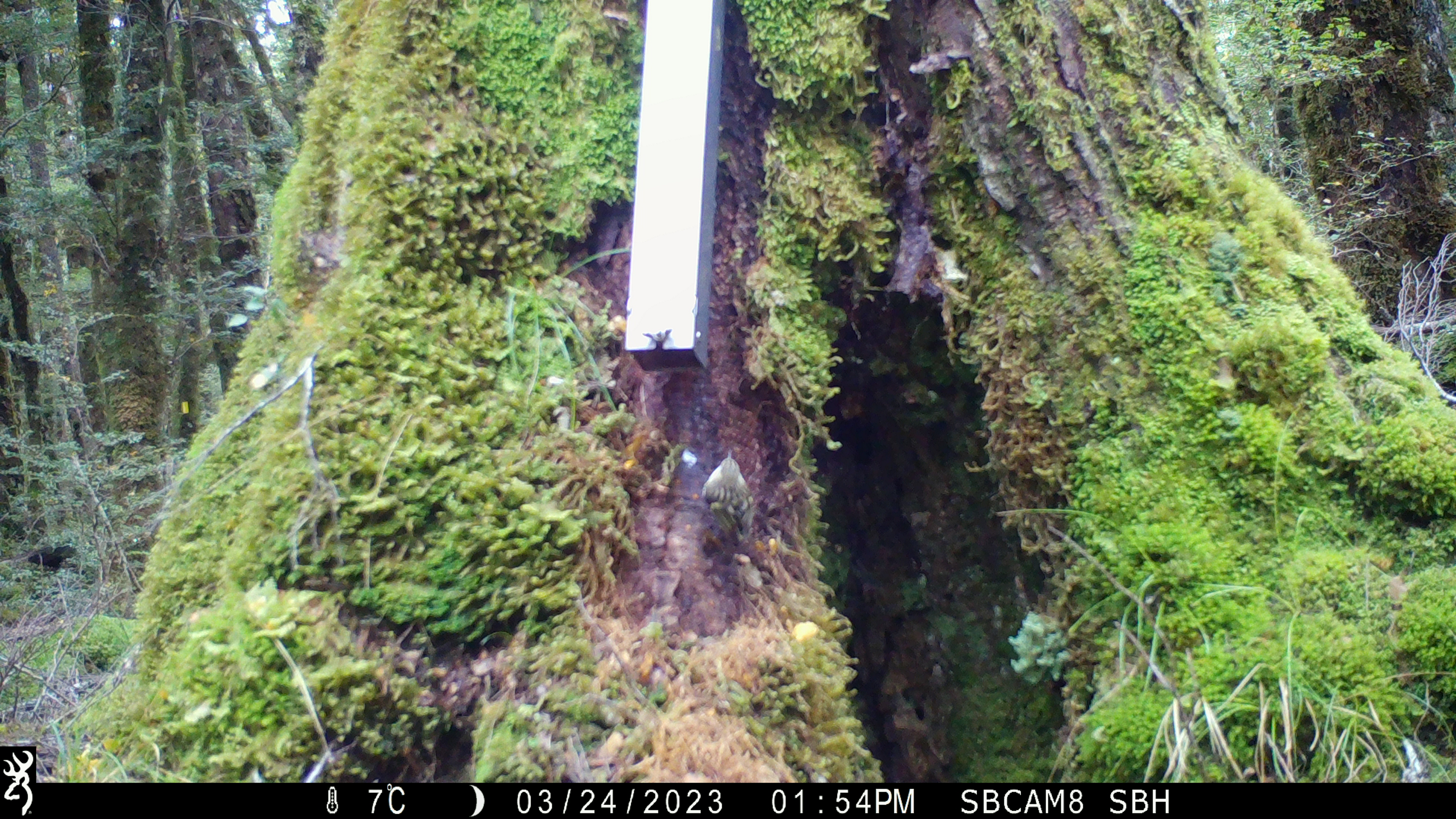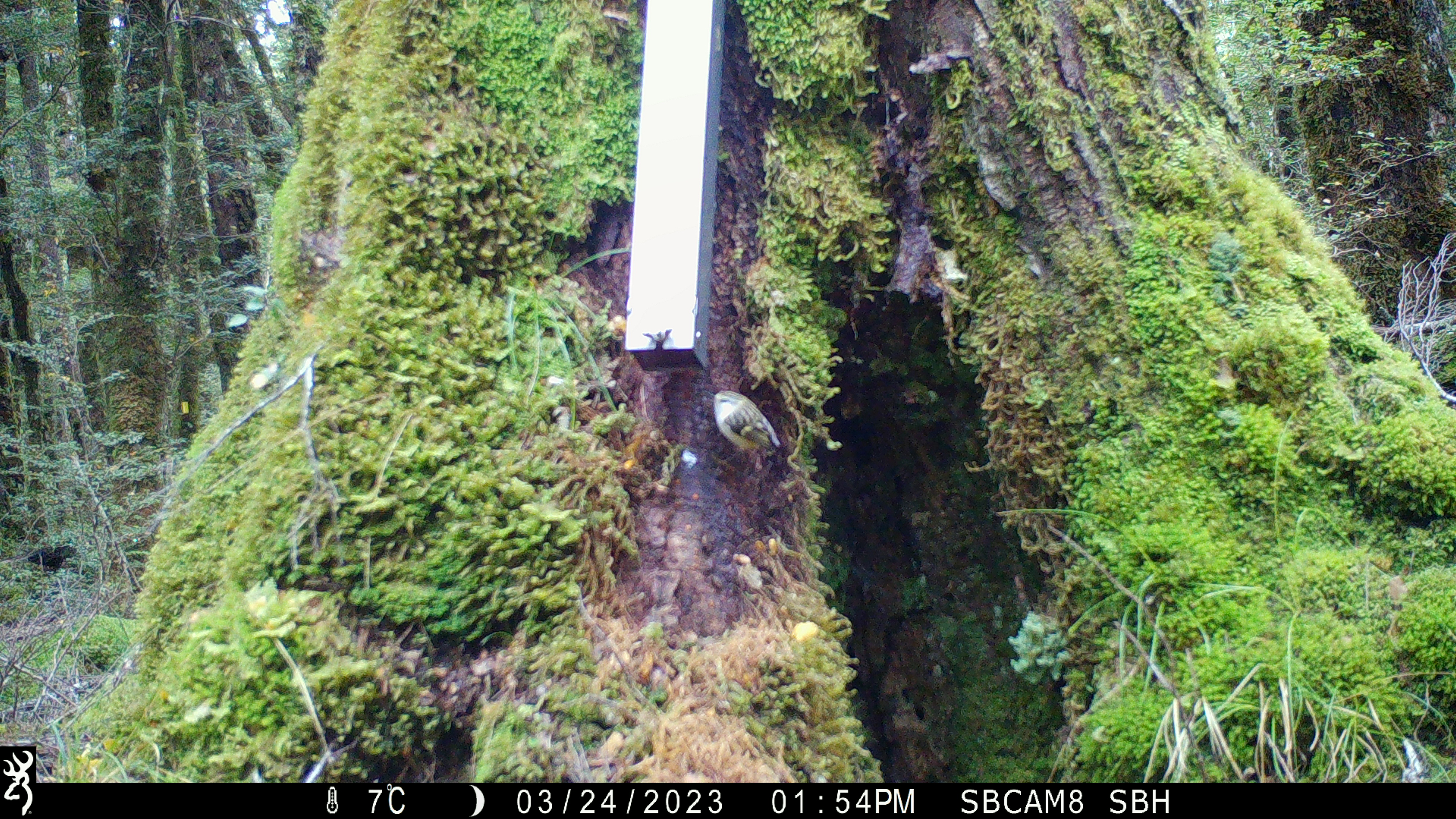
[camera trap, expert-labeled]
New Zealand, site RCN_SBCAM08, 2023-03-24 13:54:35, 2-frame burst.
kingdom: Animalia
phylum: Chordata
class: Aves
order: Passeriformes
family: Acanthisittidae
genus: Acanthisitta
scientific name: Acanthisitta chloris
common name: rifleman